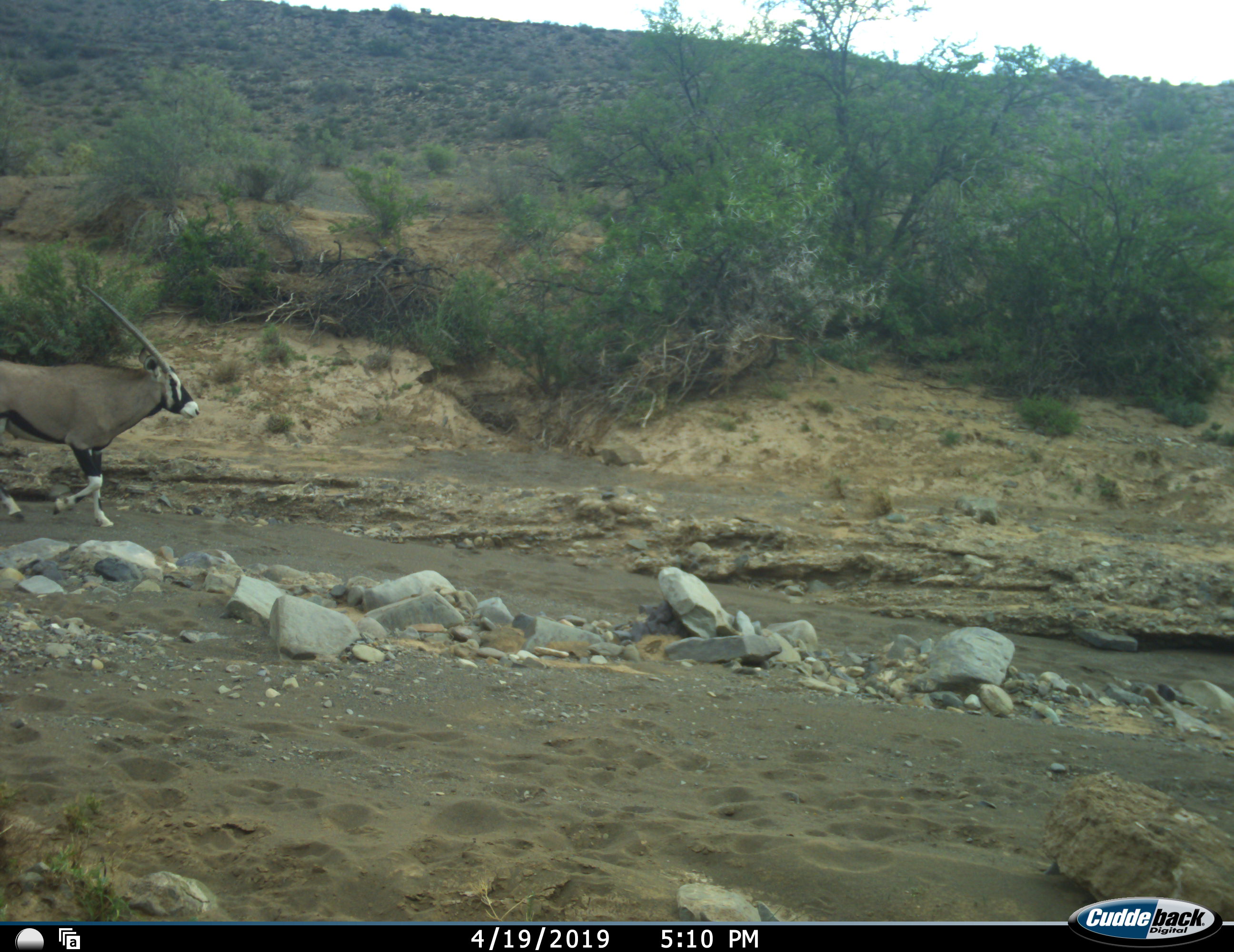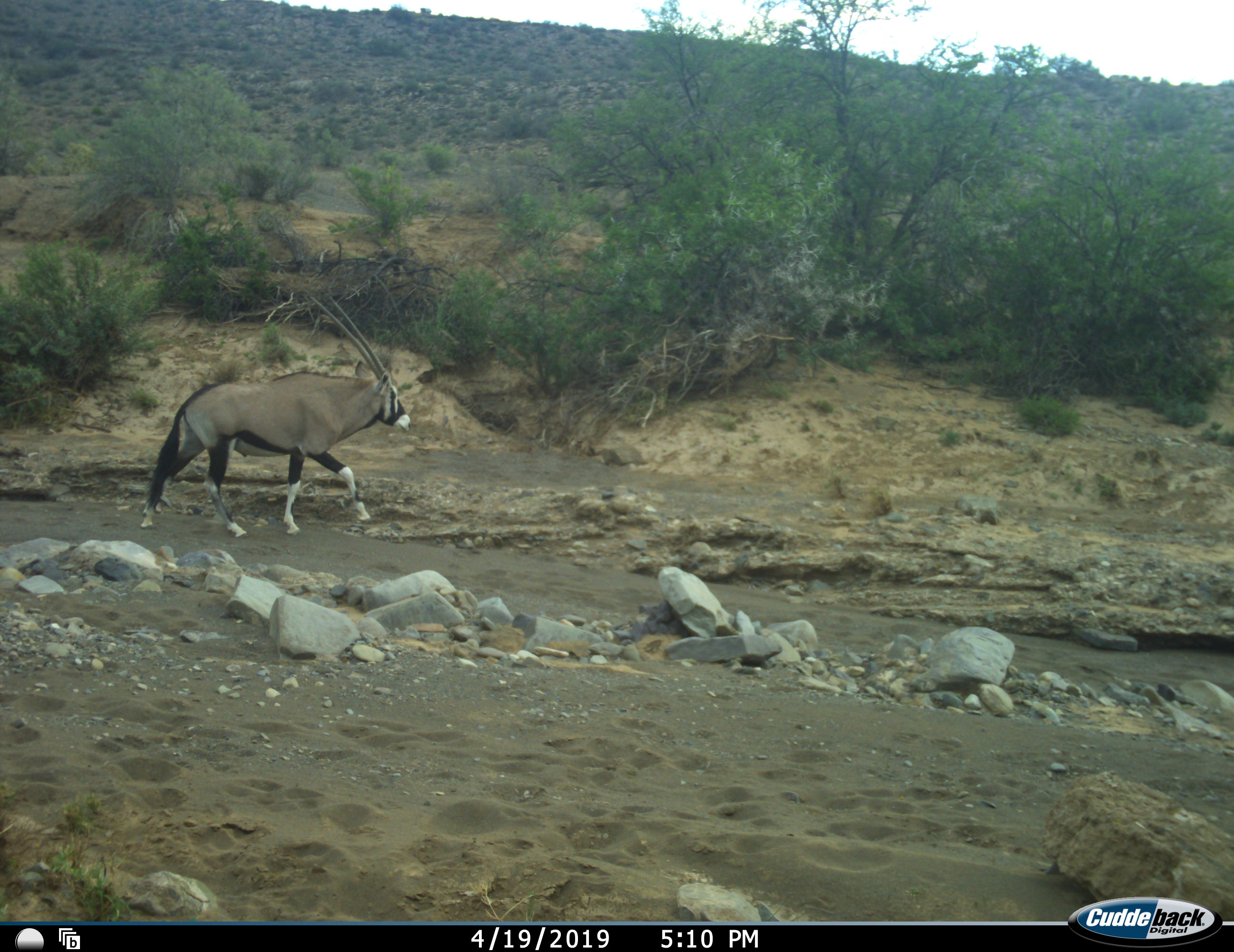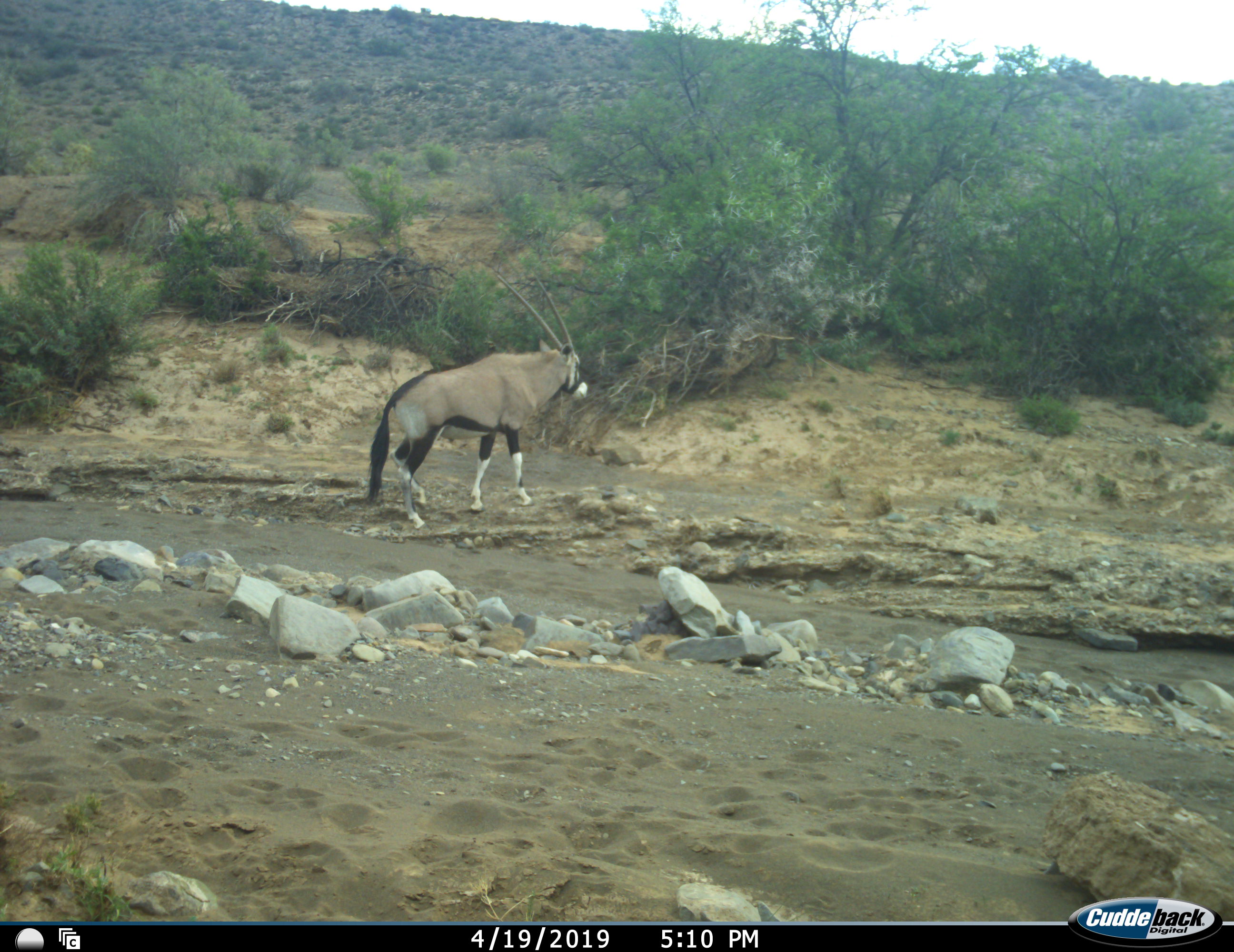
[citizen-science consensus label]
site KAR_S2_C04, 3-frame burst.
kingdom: Animalia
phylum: Chordata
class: Mammalia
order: Artiodactyla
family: Bovidae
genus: Oryx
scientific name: Oryx gazella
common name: gemsbok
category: oryx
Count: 1.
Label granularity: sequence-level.